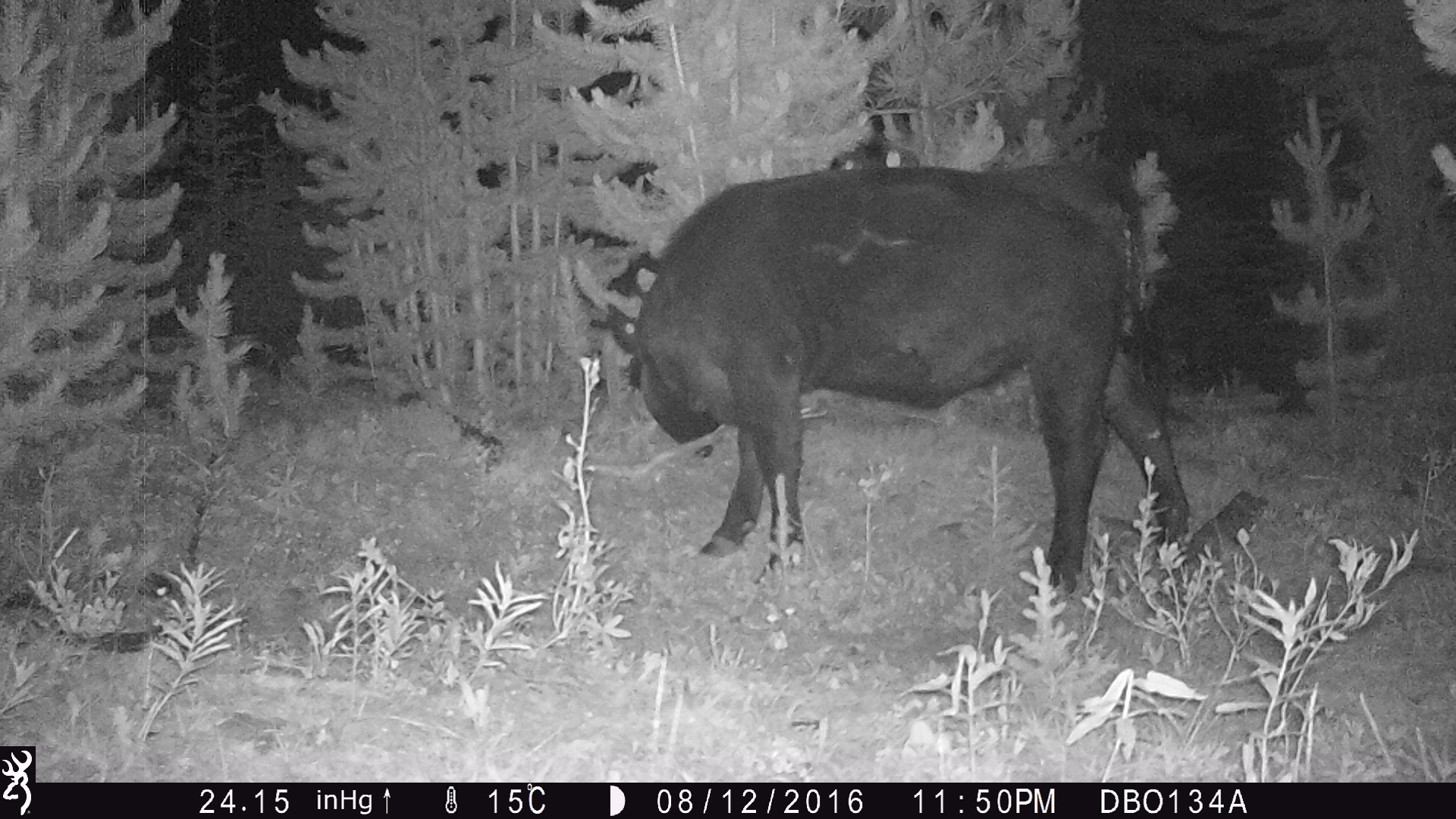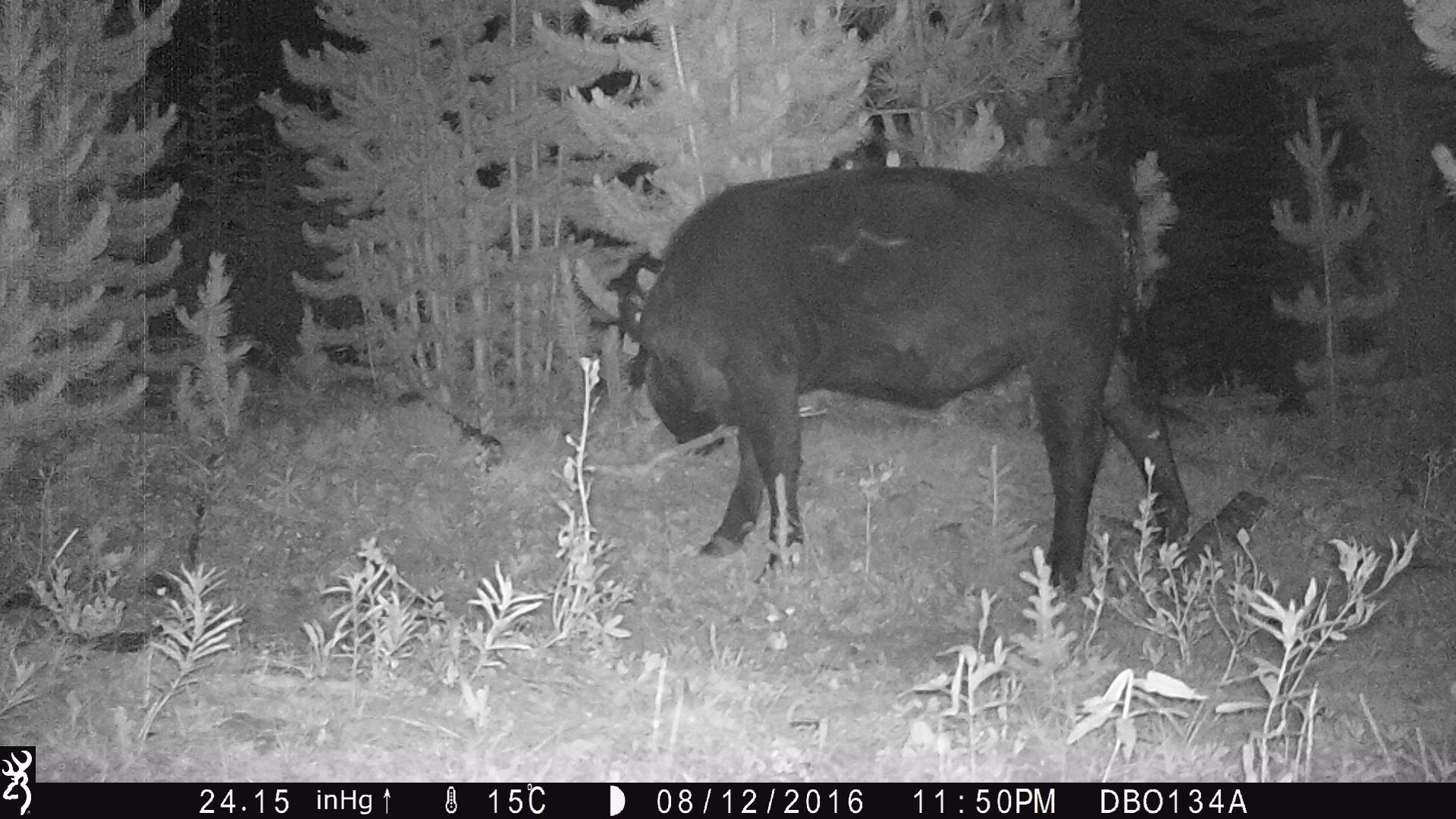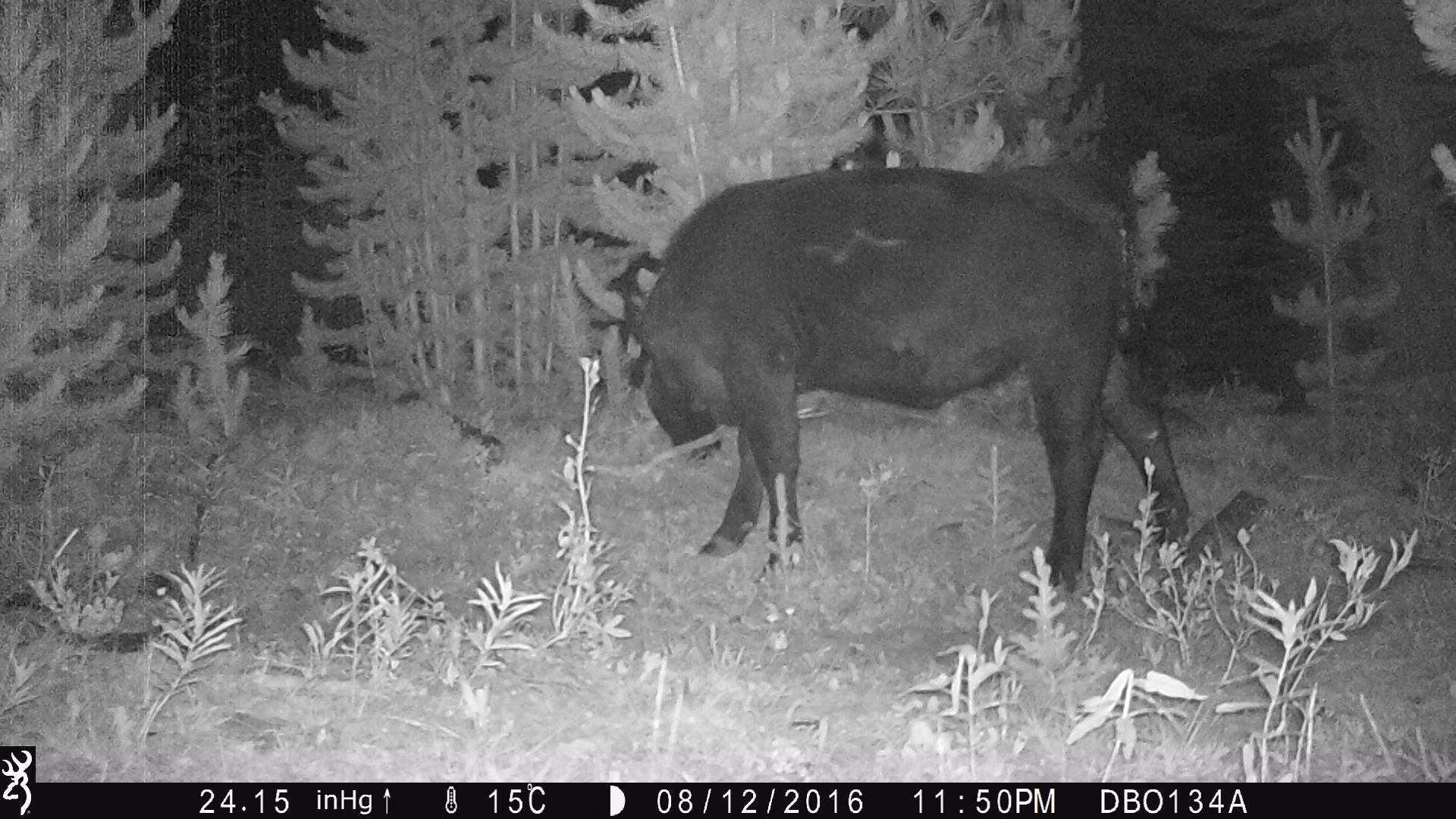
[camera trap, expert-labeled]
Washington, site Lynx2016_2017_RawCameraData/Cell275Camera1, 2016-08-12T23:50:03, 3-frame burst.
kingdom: Animalia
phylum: Chordata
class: Mammalia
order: Artiodactyla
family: Bovidae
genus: Bos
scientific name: Bos taurus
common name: domestic cattle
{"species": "domestic cattle (Bos taurus)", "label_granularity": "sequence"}